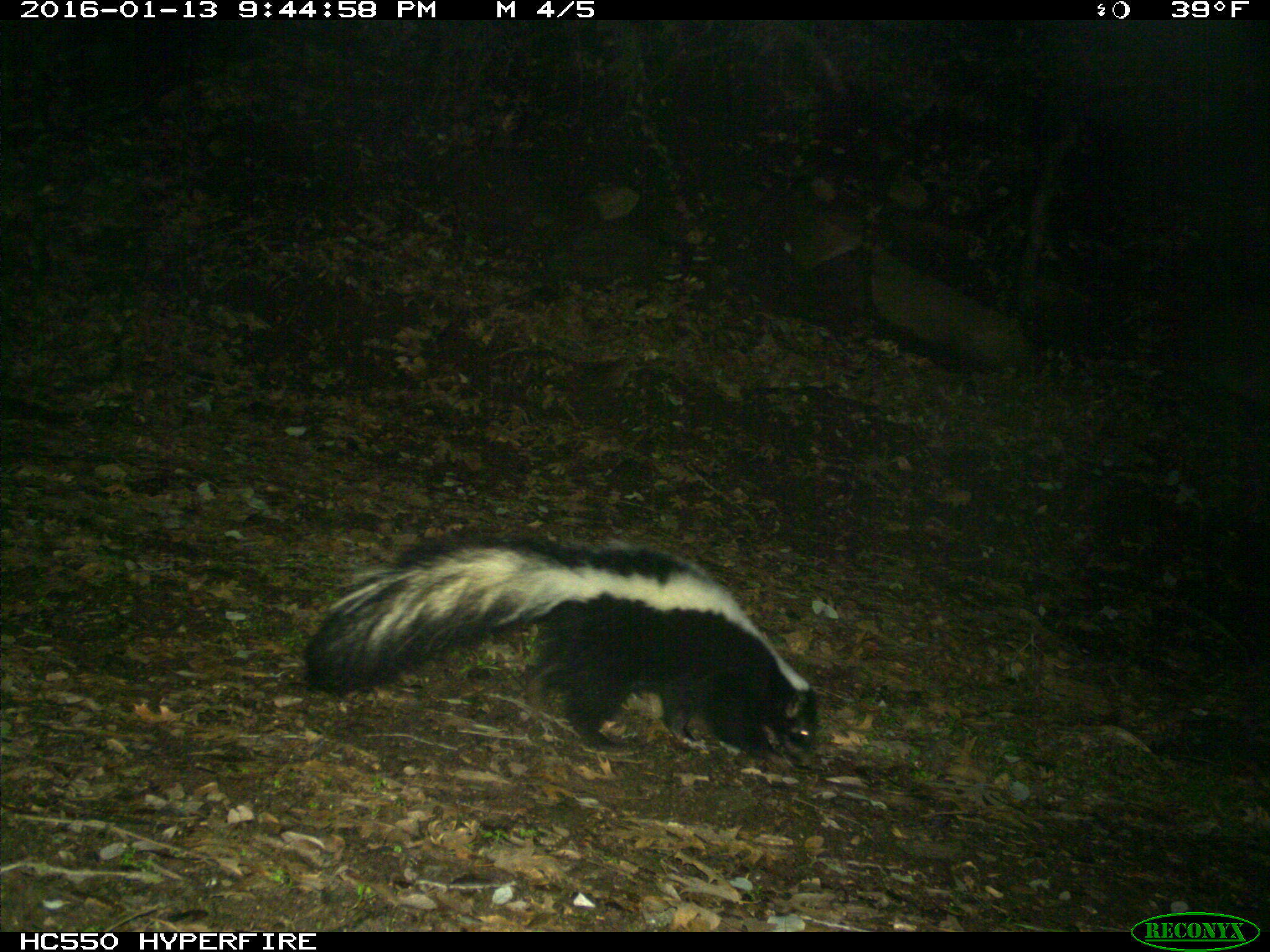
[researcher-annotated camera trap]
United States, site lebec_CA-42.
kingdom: Animalia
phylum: Chordata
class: Mammalia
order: Carnivora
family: Mephitidae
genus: Mephitis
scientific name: Mephitis mephitis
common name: striped skunk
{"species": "Mephitis mephitis (striped skunk)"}